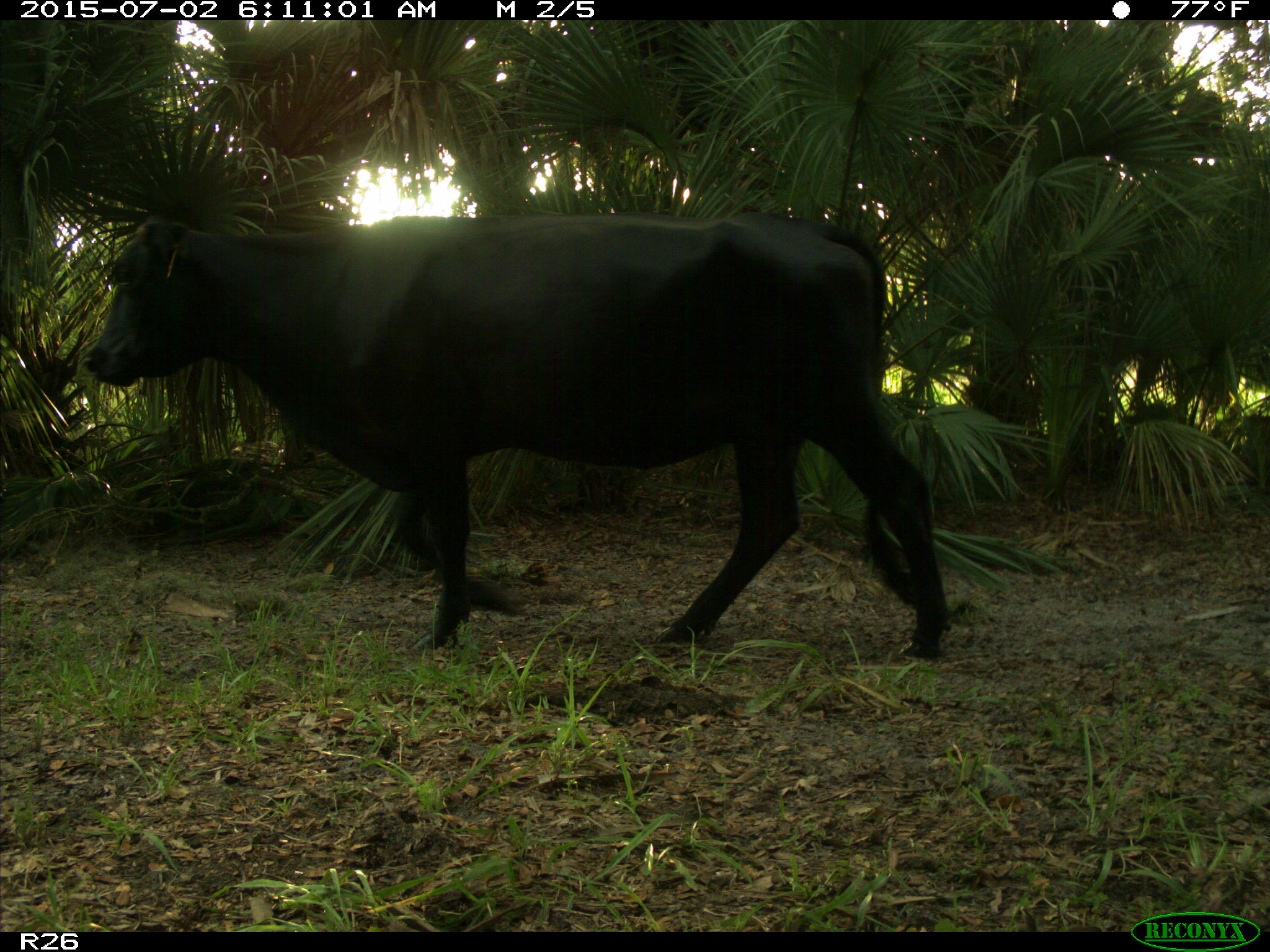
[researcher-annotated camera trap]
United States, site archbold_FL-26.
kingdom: Animalia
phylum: Chordata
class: Mammalia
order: Artiodactyla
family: Bovidae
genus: Bos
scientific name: Bos taurus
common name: domestic cow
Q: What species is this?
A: Bos taurus (domestic cow).